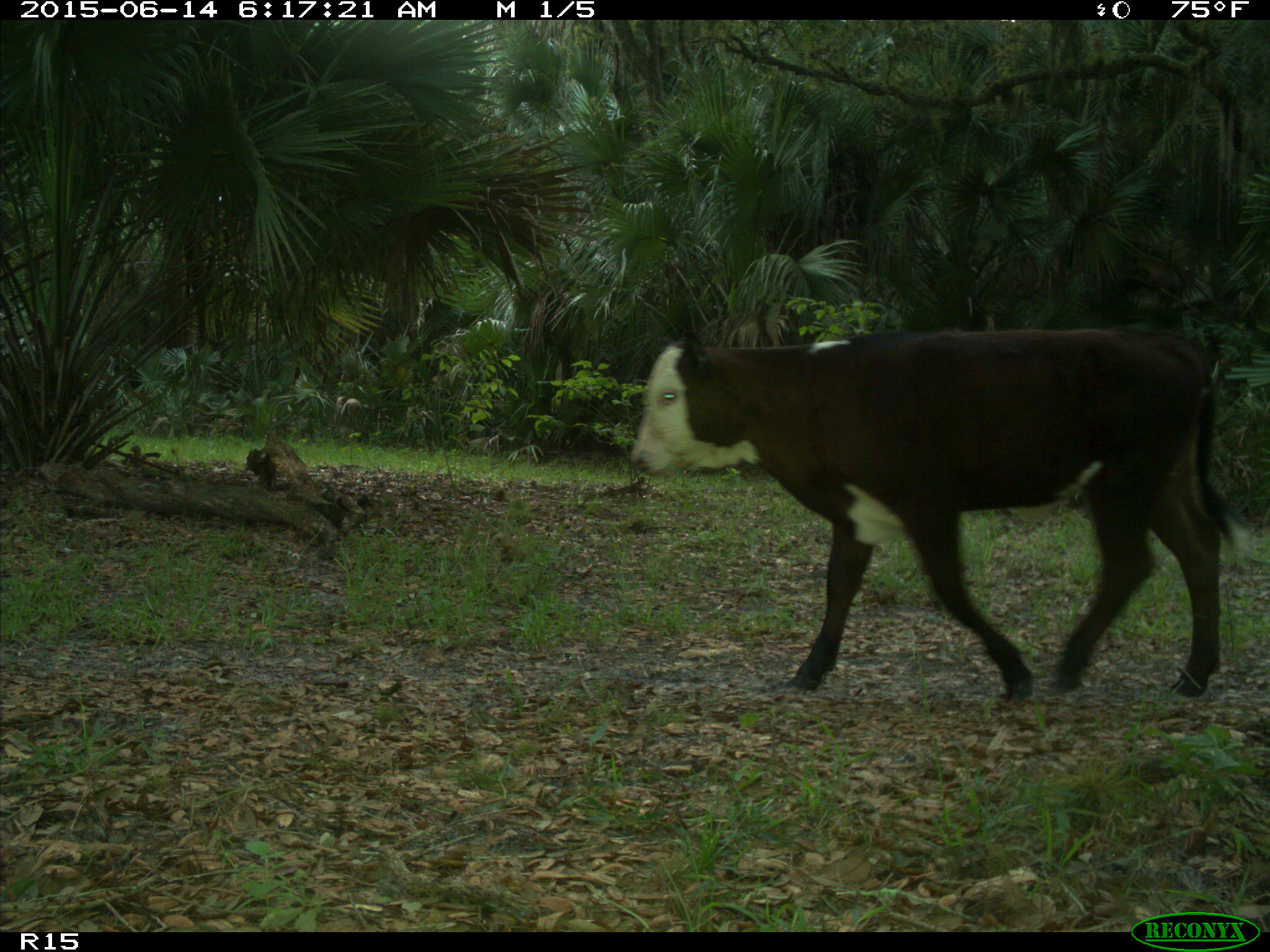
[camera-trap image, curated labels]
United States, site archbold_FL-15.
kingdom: Animalia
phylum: Chordata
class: Mammalia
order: Artiodactyla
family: Bovidae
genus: Bos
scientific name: Bos taurus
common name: domestic cow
Bos taurus (domestic cow).